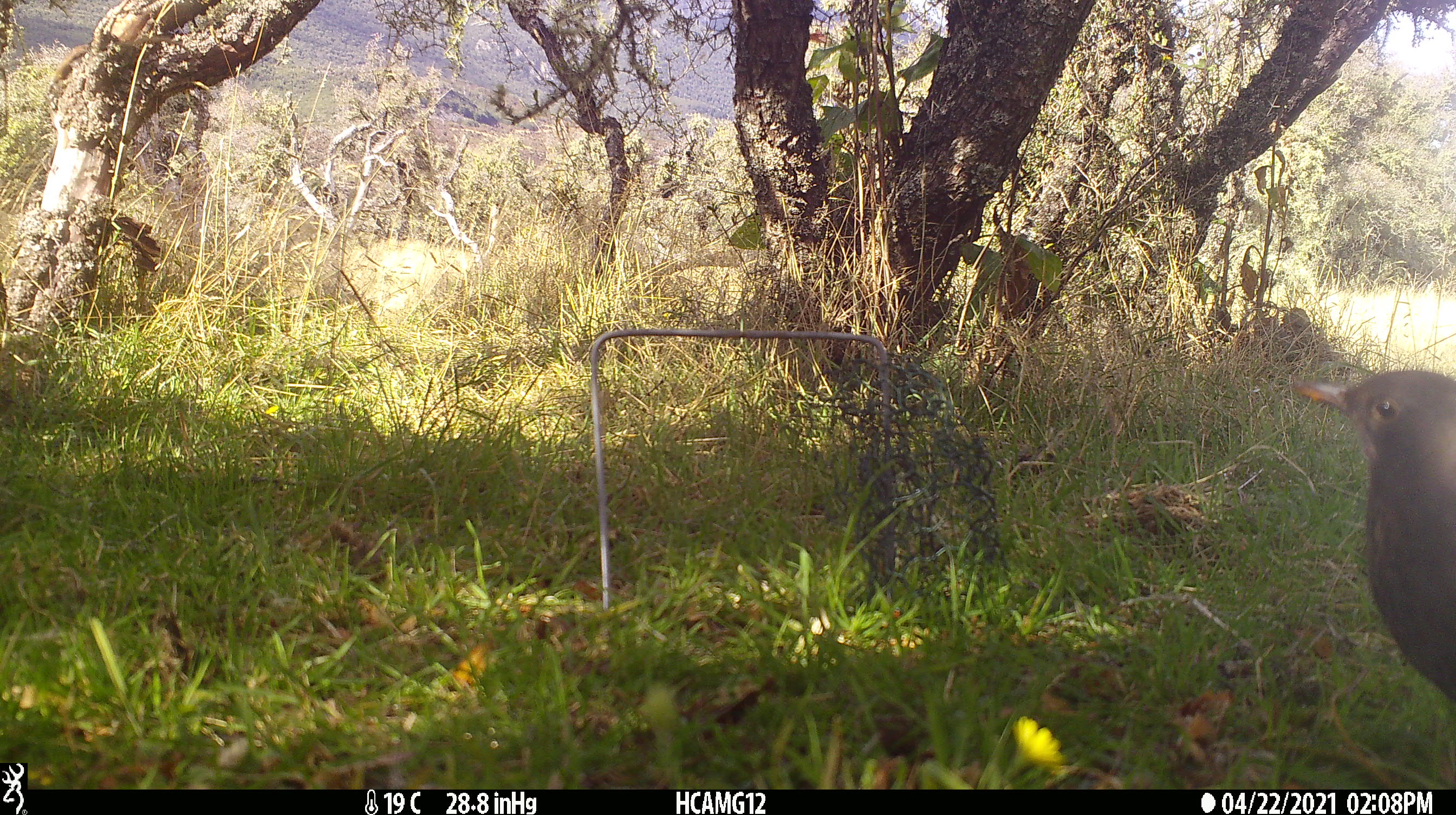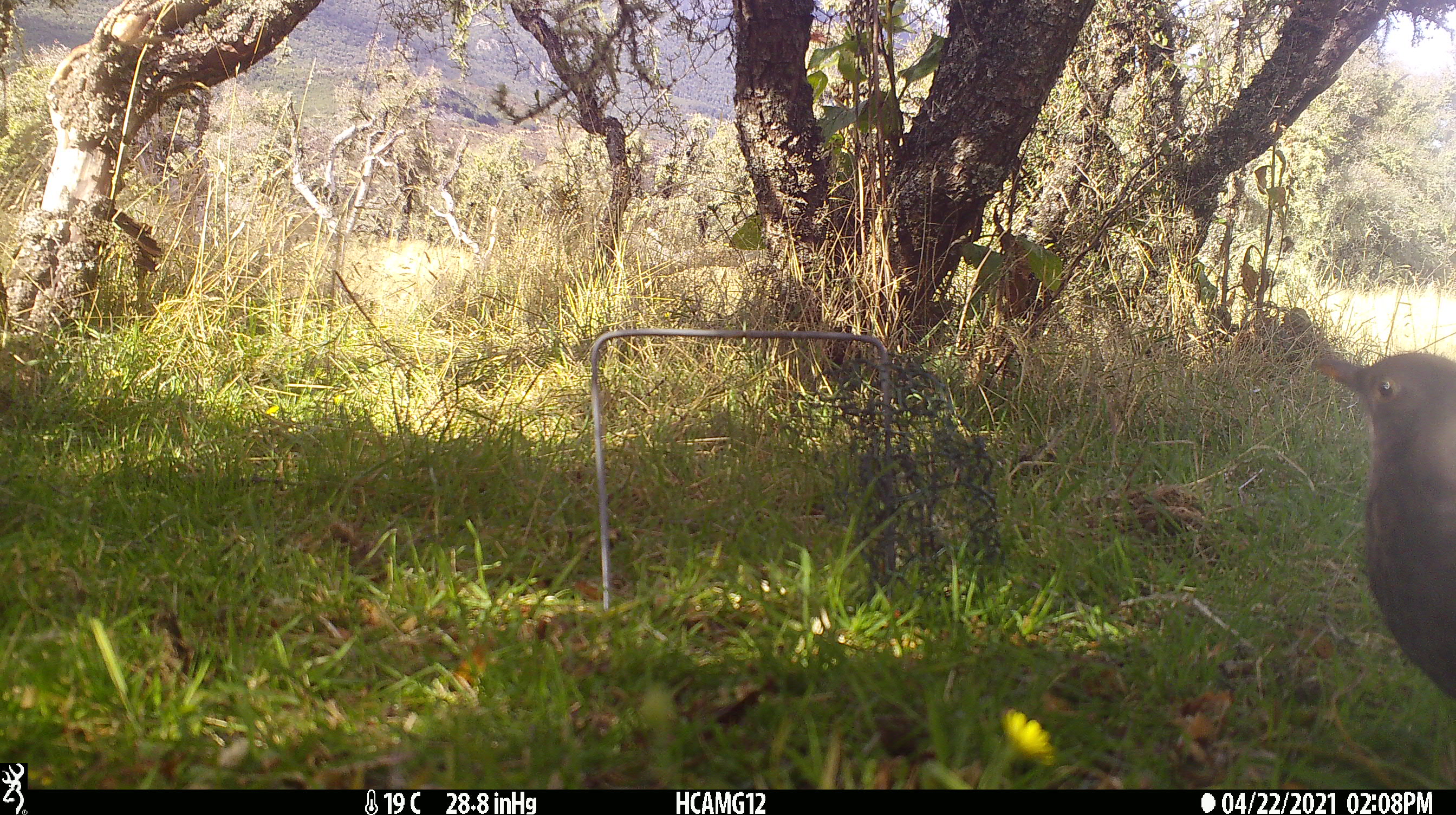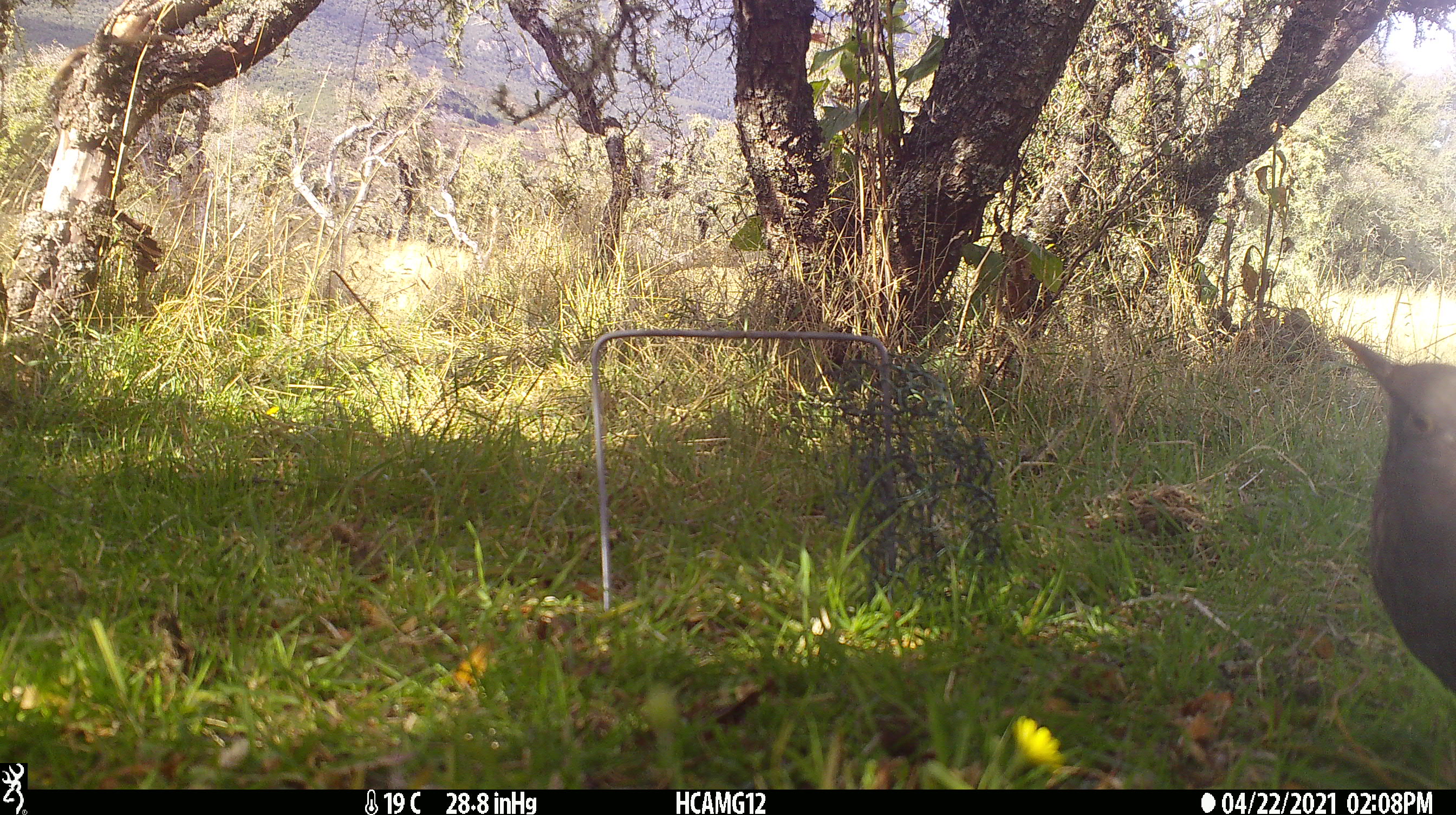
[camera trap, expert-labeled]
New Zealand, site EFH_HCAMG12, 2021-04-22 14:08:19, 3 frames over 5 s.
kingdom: Animalia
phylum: Chordata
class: Aves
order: Passeriformes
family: Turdidae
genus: Turdus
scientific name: Turdus merula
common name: eurasian blackbird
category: blackbird